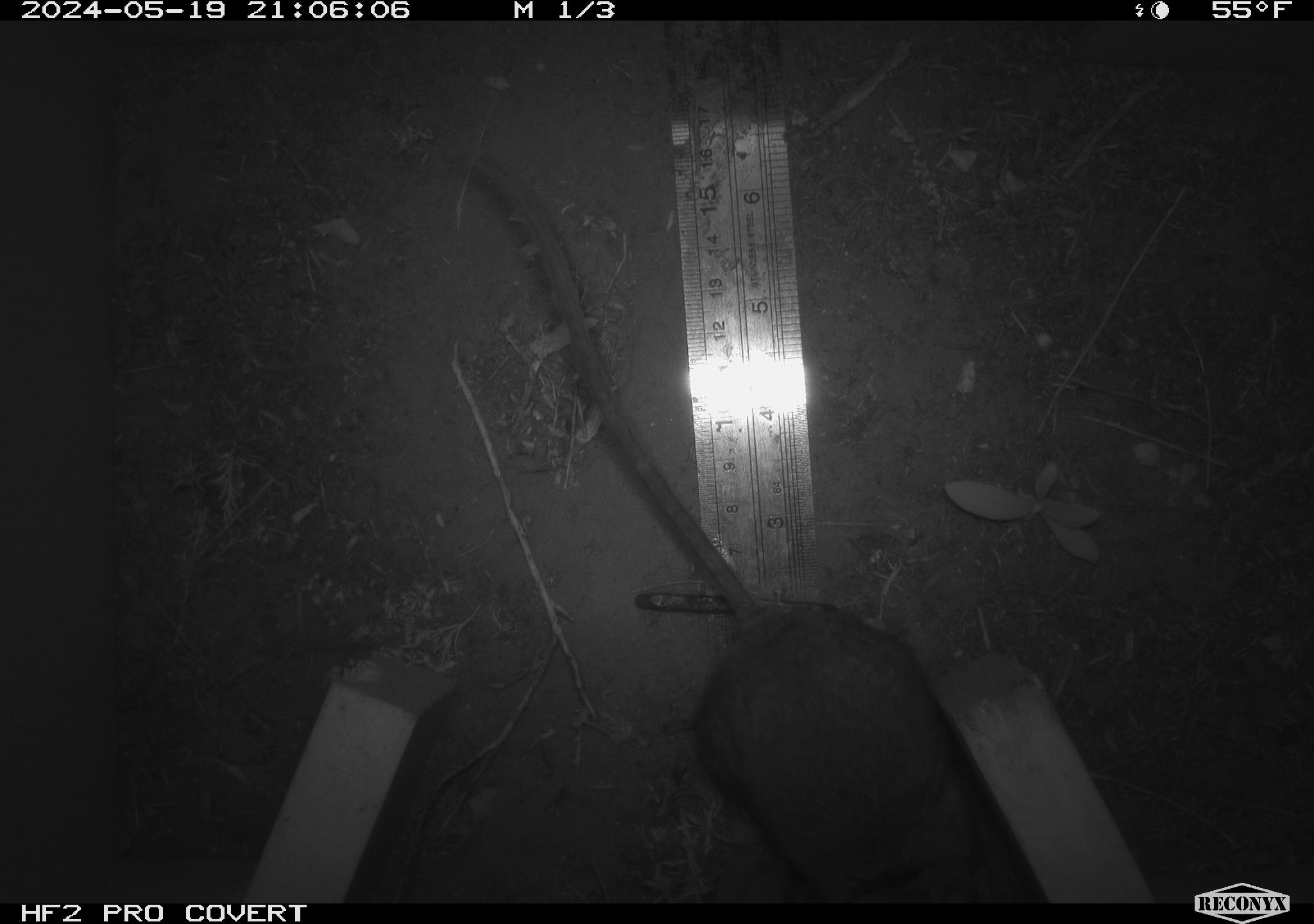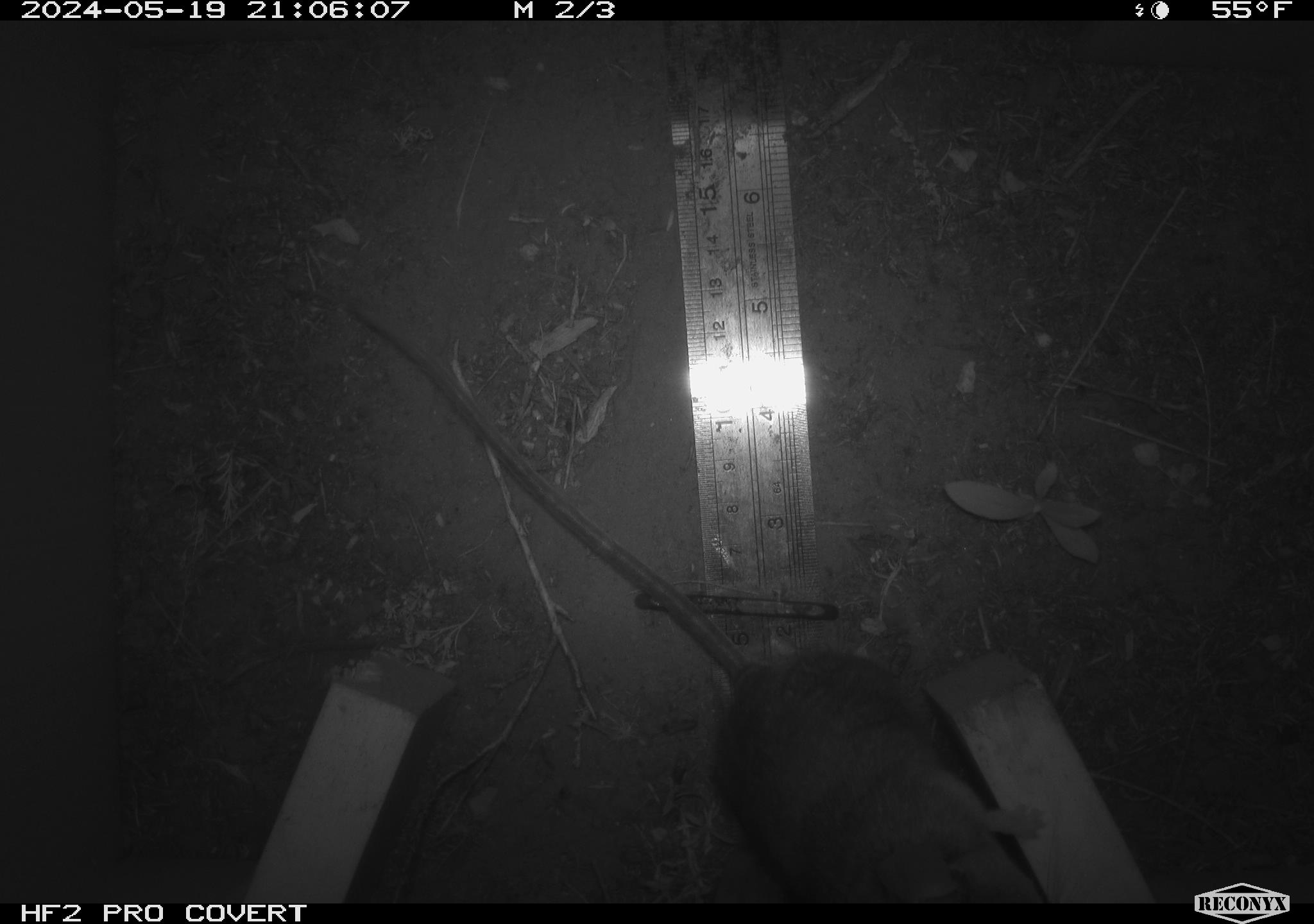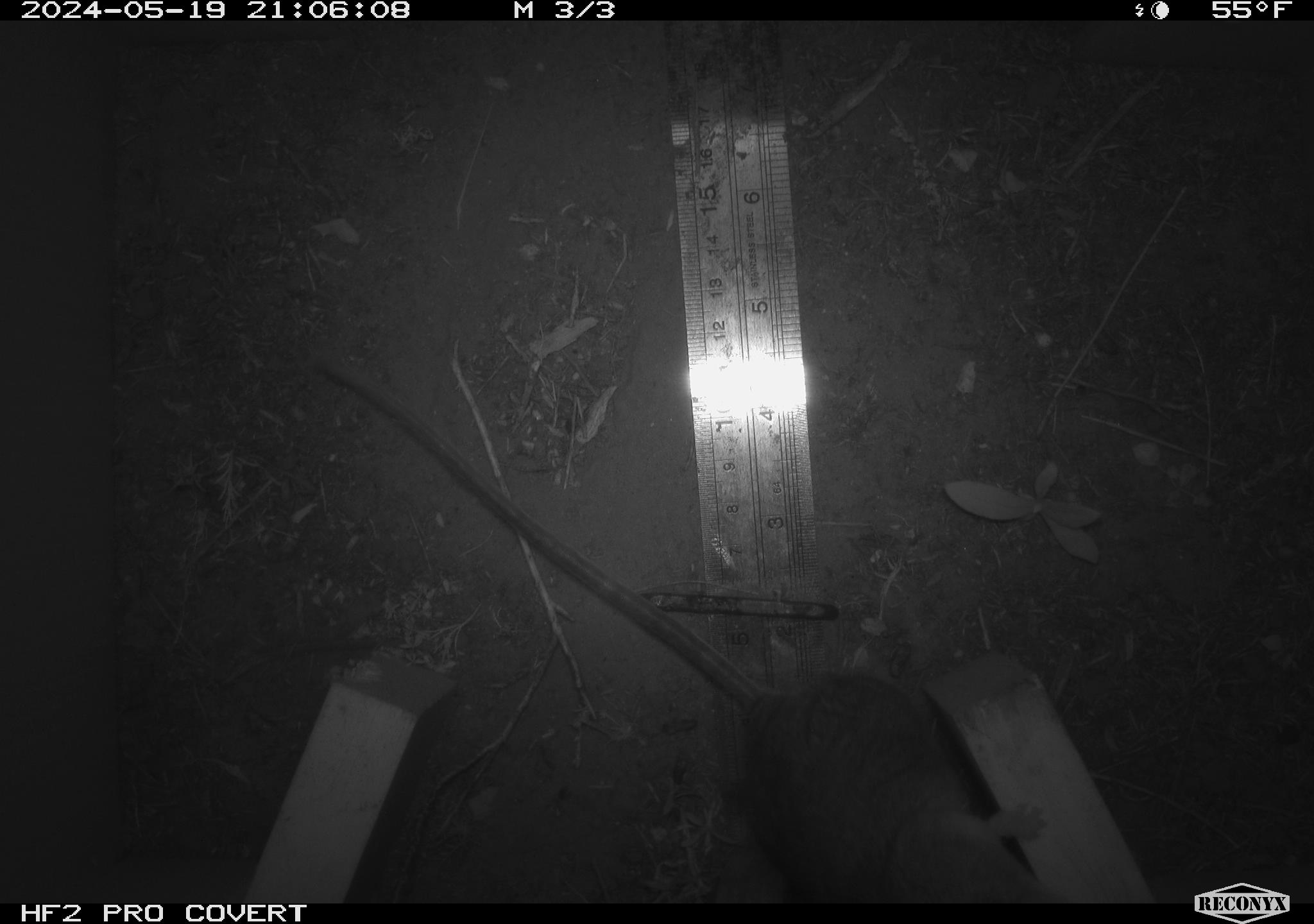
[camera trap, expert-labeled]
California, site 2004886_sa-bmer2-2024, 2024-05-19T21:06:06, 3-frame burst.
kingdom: Animalia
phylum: Chordata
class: Mammalia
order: Rodentia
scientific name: Rodentia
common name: woodrat or rat or mouse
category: woodrat or rat or mouse species